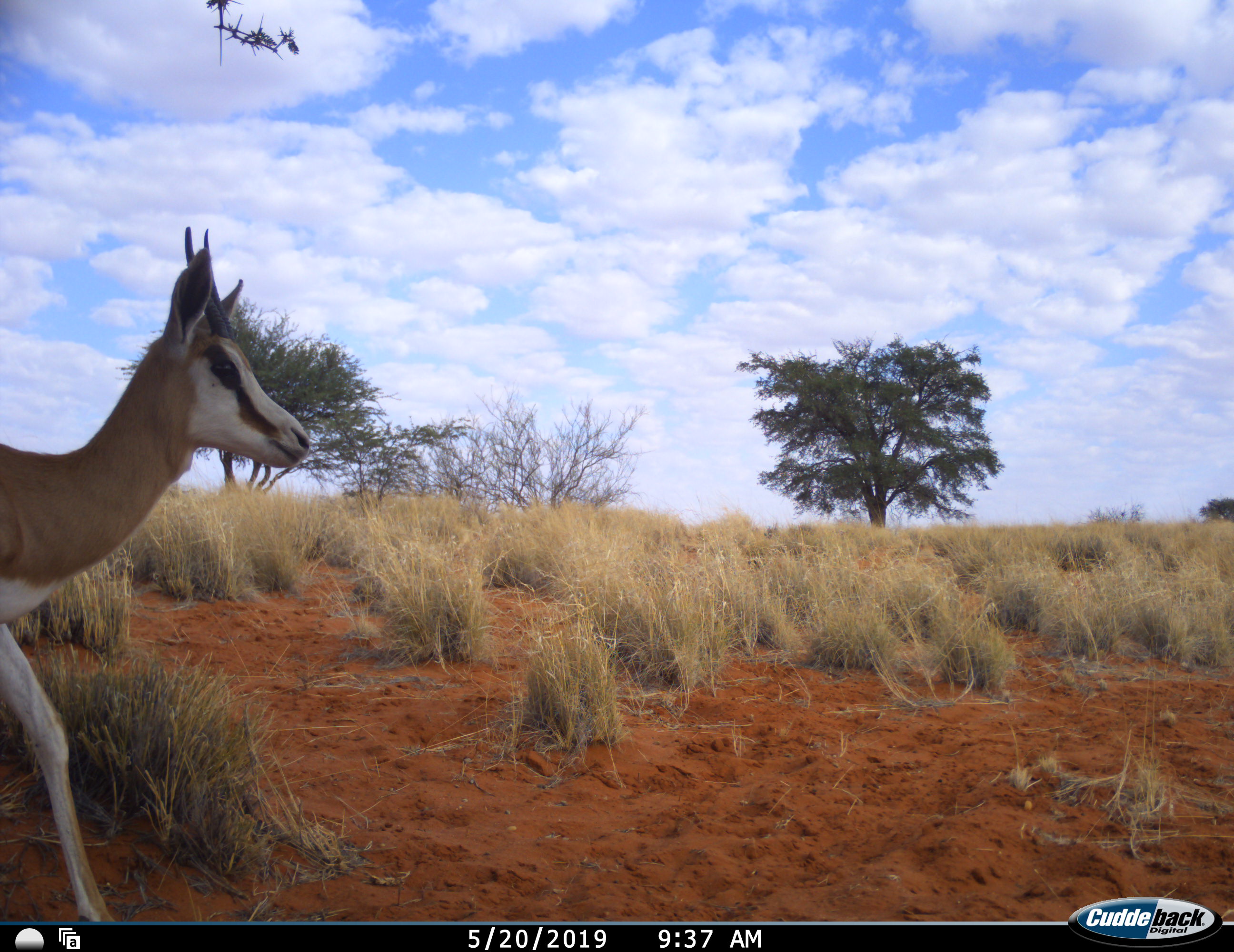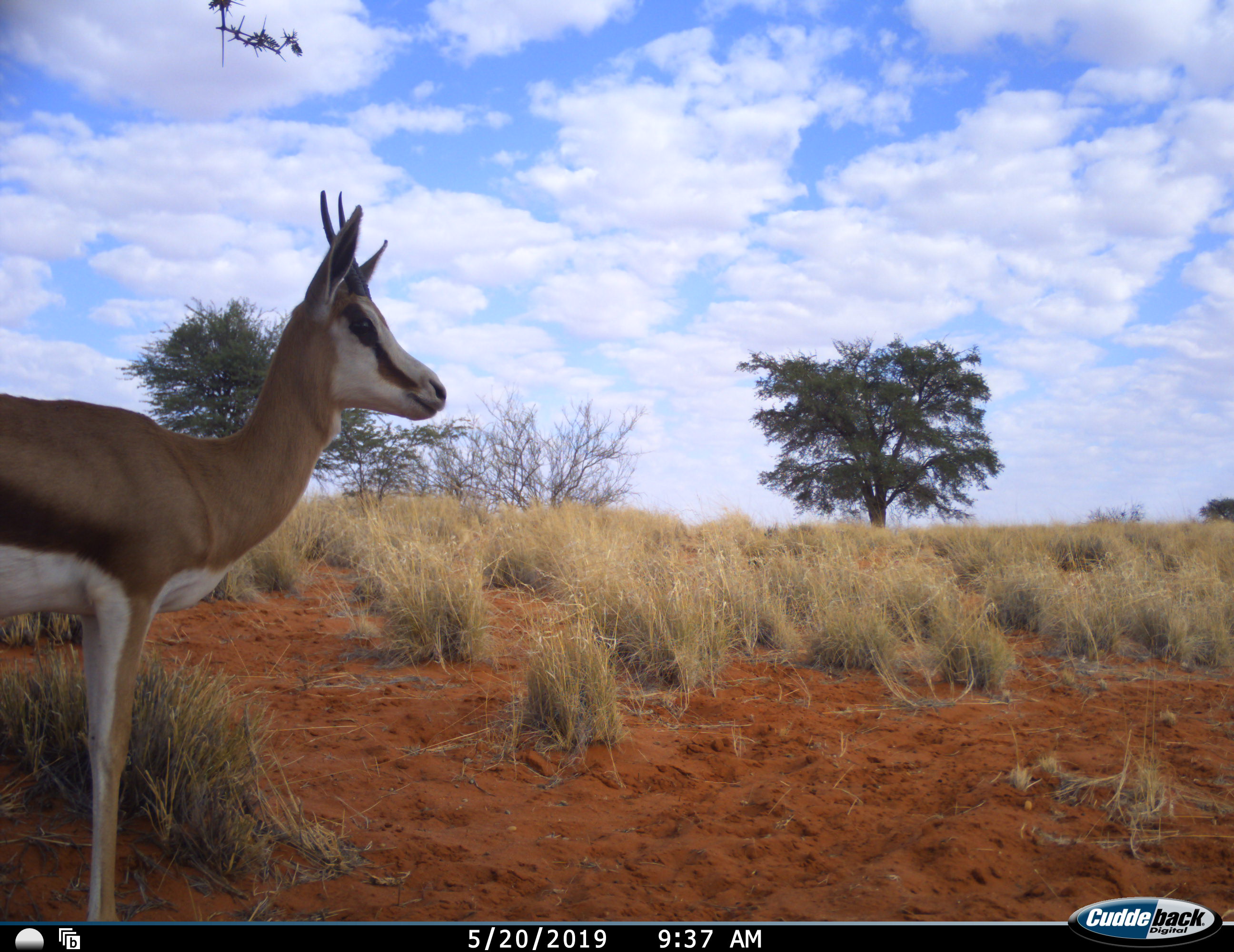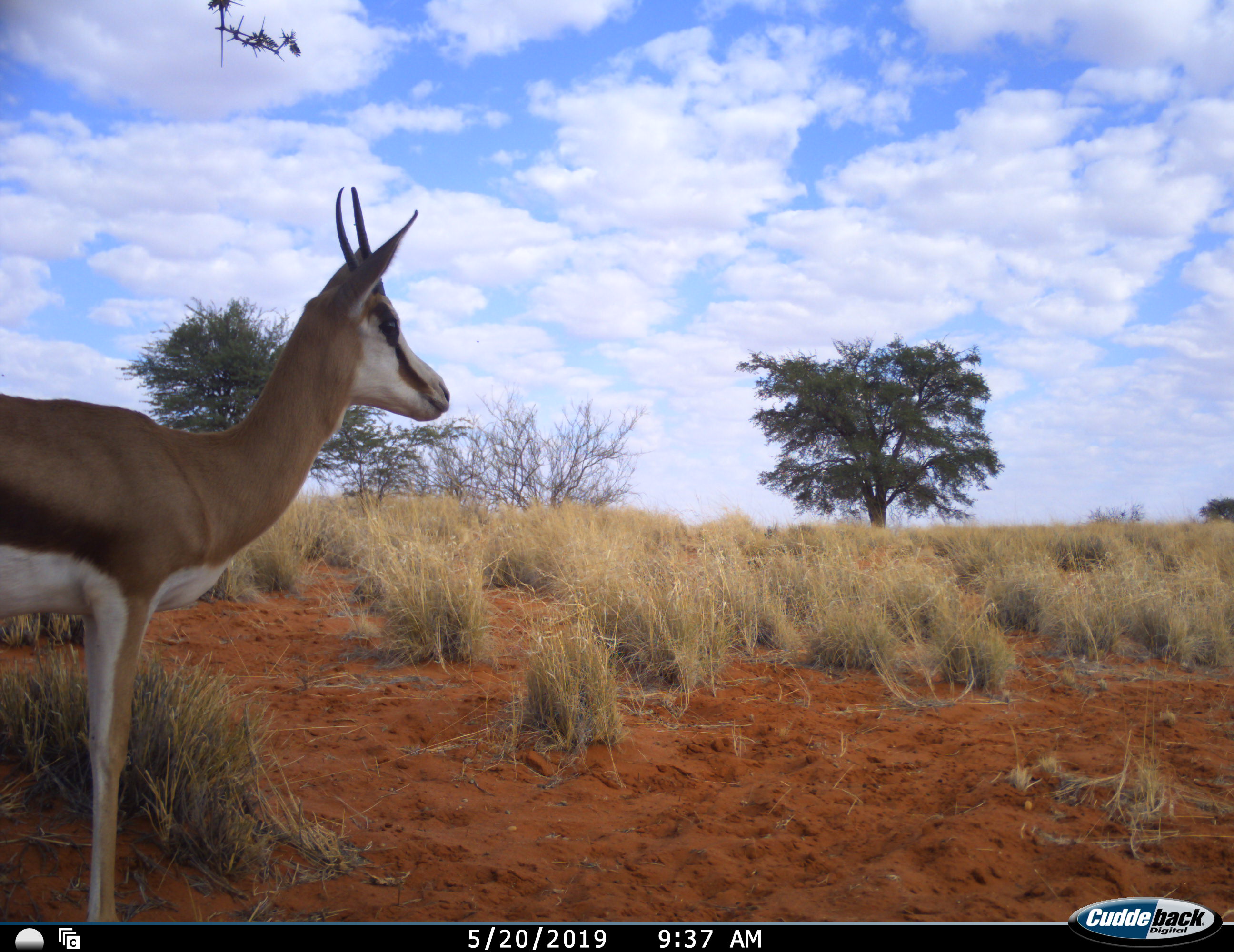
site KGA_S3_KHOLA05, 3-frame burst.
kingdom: Animalia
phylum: Chordata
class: Mammalia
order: Artiodactyla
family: Bovidae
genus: Antidorcas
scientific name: Antidorcas marsupialis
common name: springbok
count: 1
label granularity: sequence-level